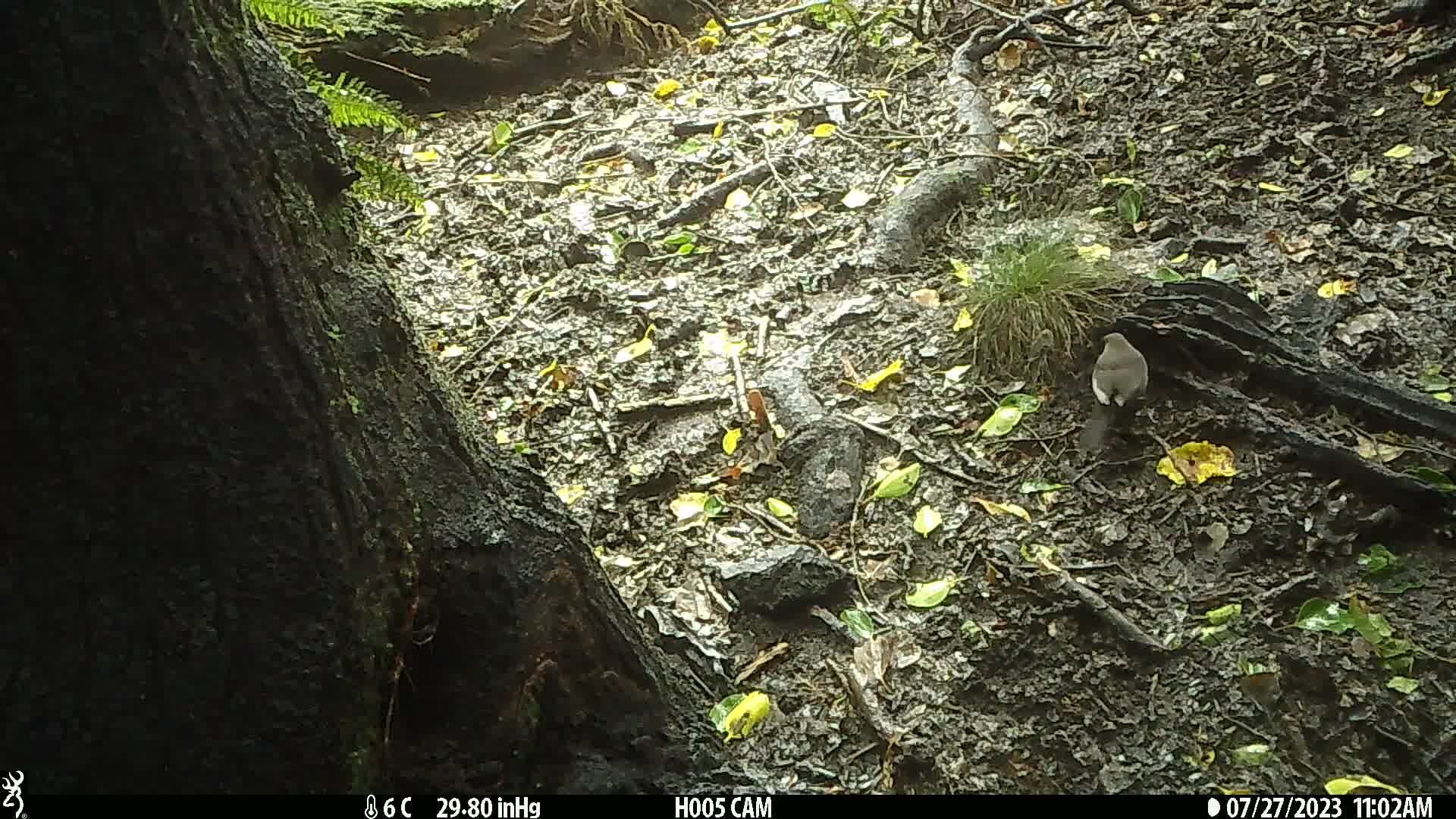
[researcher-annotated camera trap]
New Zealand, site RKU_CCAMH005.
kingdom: Animalia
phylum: Chordata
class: Aves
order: Passeriformes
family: Turdidae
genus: Turdus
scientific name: Turdus merula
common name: eurasian blackbird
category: blackbird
Blackbird (eurasian blackbird) (Turdus merula).